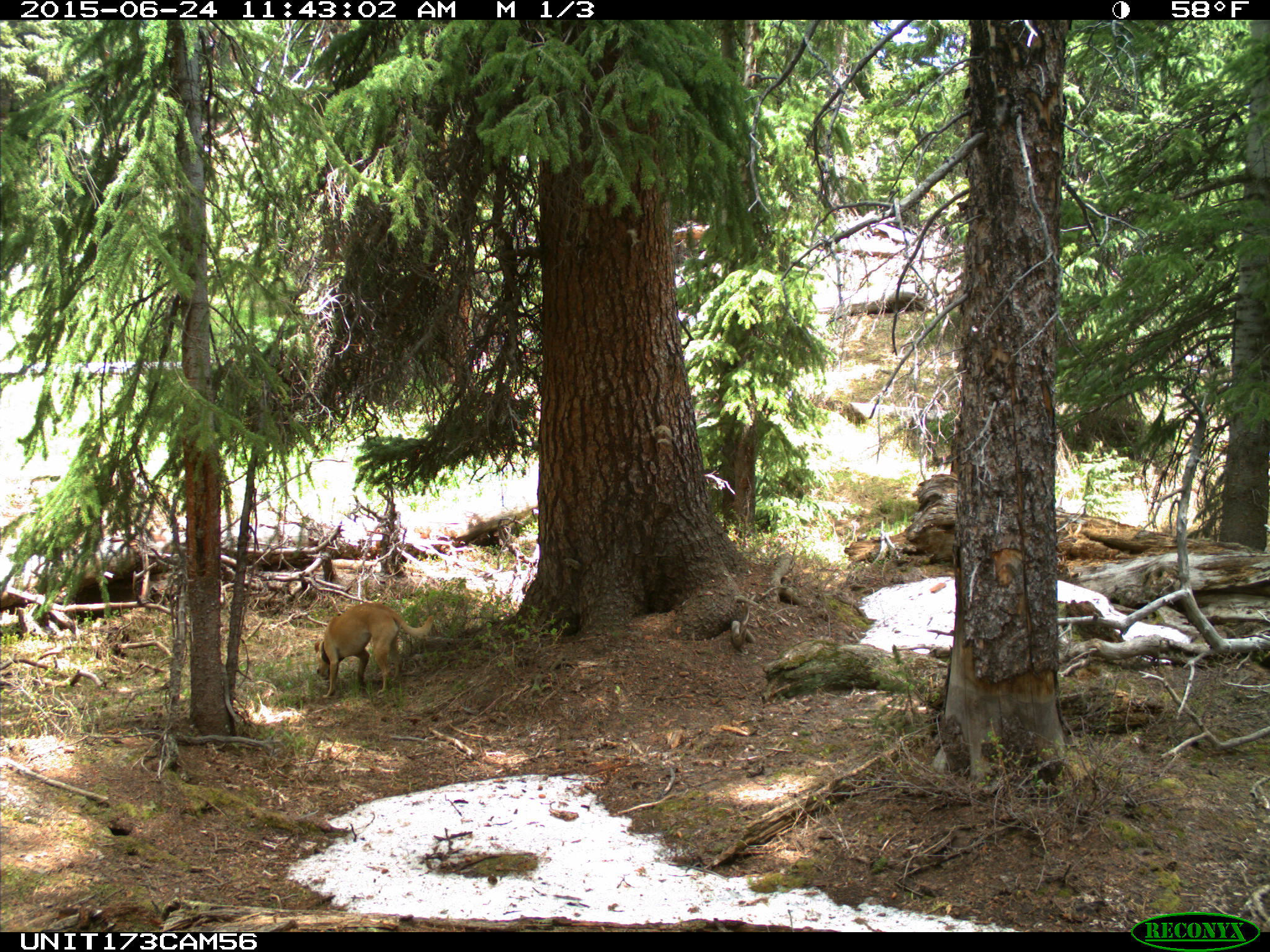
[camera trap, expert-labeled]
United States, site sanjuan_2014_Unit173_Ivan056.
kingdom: Animalia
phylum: Chordata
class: Mammalia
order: Carnivora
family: Canidae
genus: Canis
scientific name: Canis familiaris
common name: domestic dog